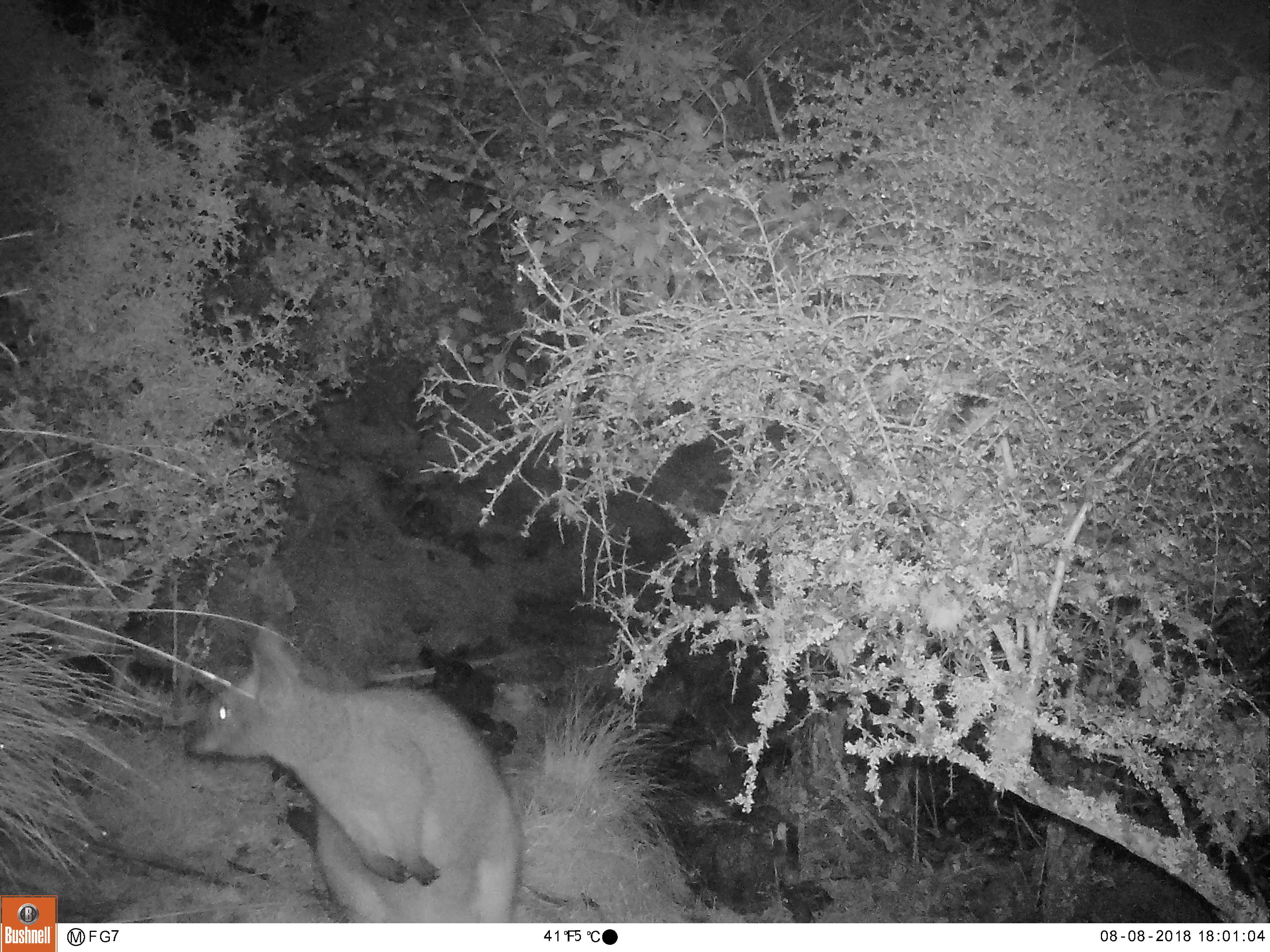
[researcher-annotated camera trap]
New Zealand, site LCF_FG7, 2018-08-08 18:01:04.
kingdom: Animalia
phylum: Chordata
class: Mammalia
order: Diprotodontia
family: Macropodidae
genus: Notamacropus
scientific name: Notamacropus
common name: wallaby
Wallaby (Notamacropus).